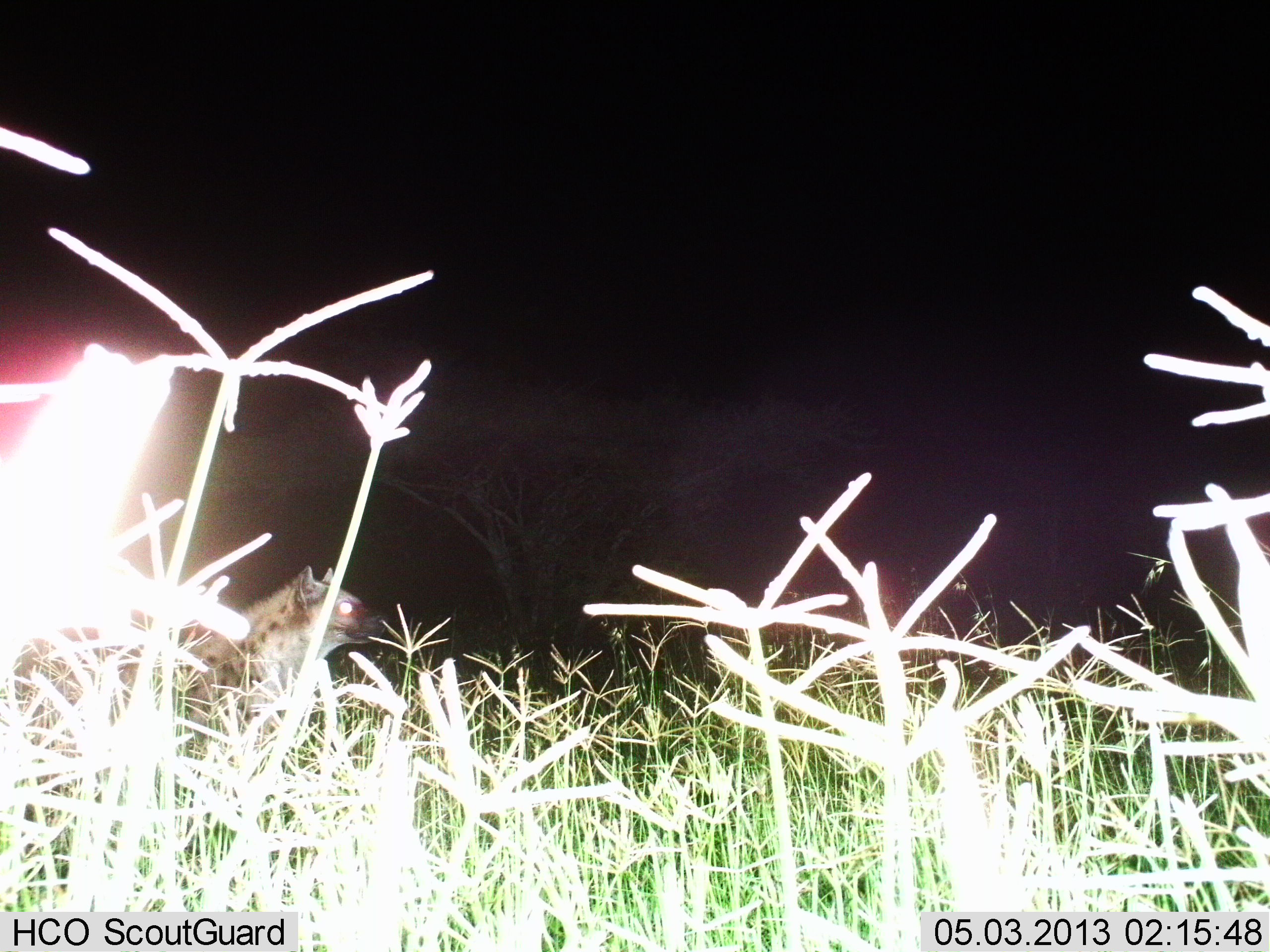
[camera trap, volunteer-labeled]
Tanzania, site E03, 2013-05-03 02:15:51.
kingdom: Animalia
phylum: Chordata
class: Mammalia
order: Carnivora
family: Hyaenidae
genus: Crocuta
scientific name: Crocuta crocuta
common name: spotted hyena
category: hyenaspotted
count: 1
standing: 88%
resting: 0%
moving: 12%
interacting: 0%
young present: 0%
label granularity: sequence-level